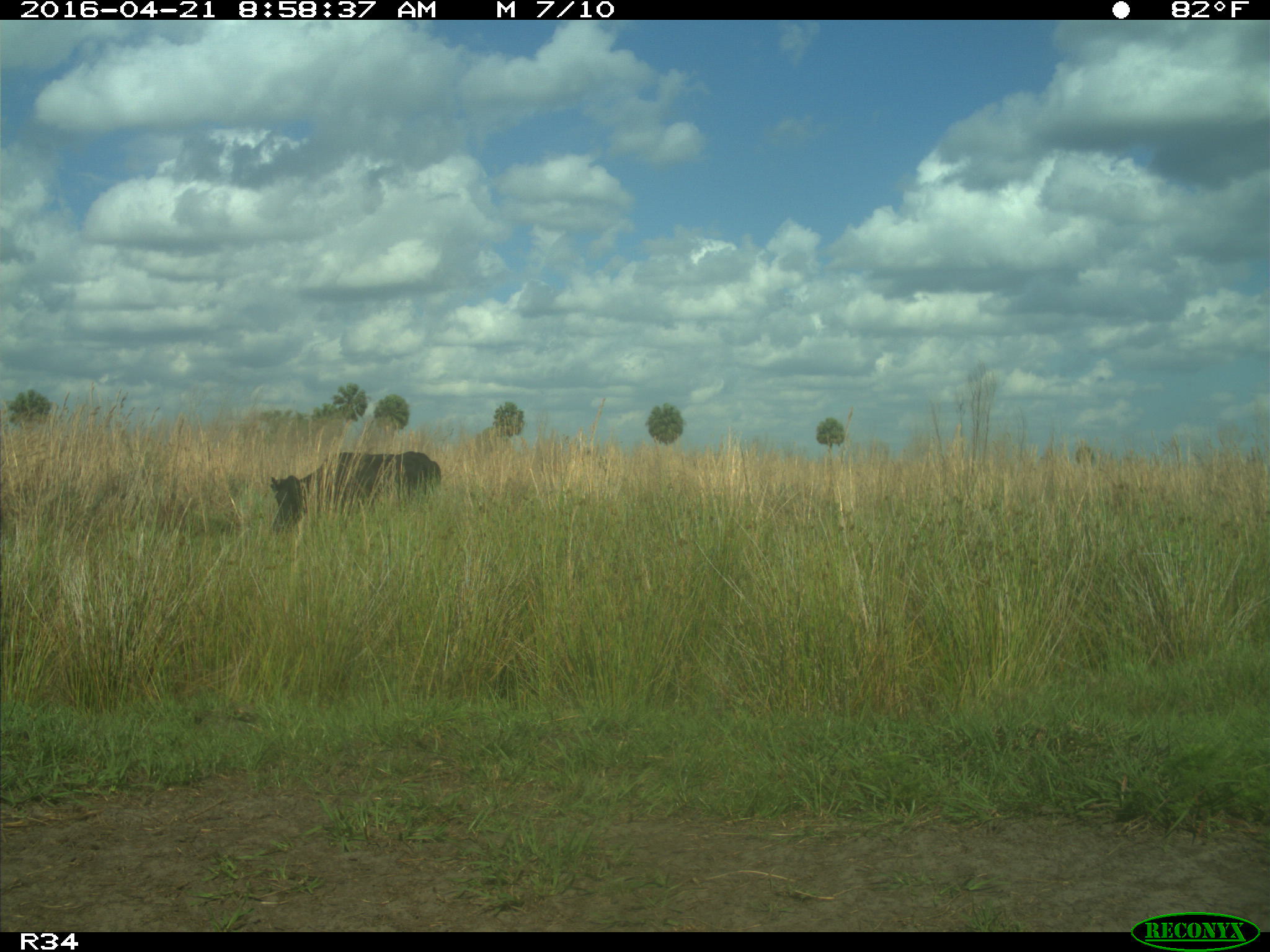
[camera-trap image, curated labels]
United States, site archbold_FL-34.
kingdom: Animalia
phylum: Chordata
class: Mammalia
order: Artiodactyla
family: Bovidae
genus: Bos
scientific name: Bos taurus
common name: domestic cow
Bos taurus (domestic cow).